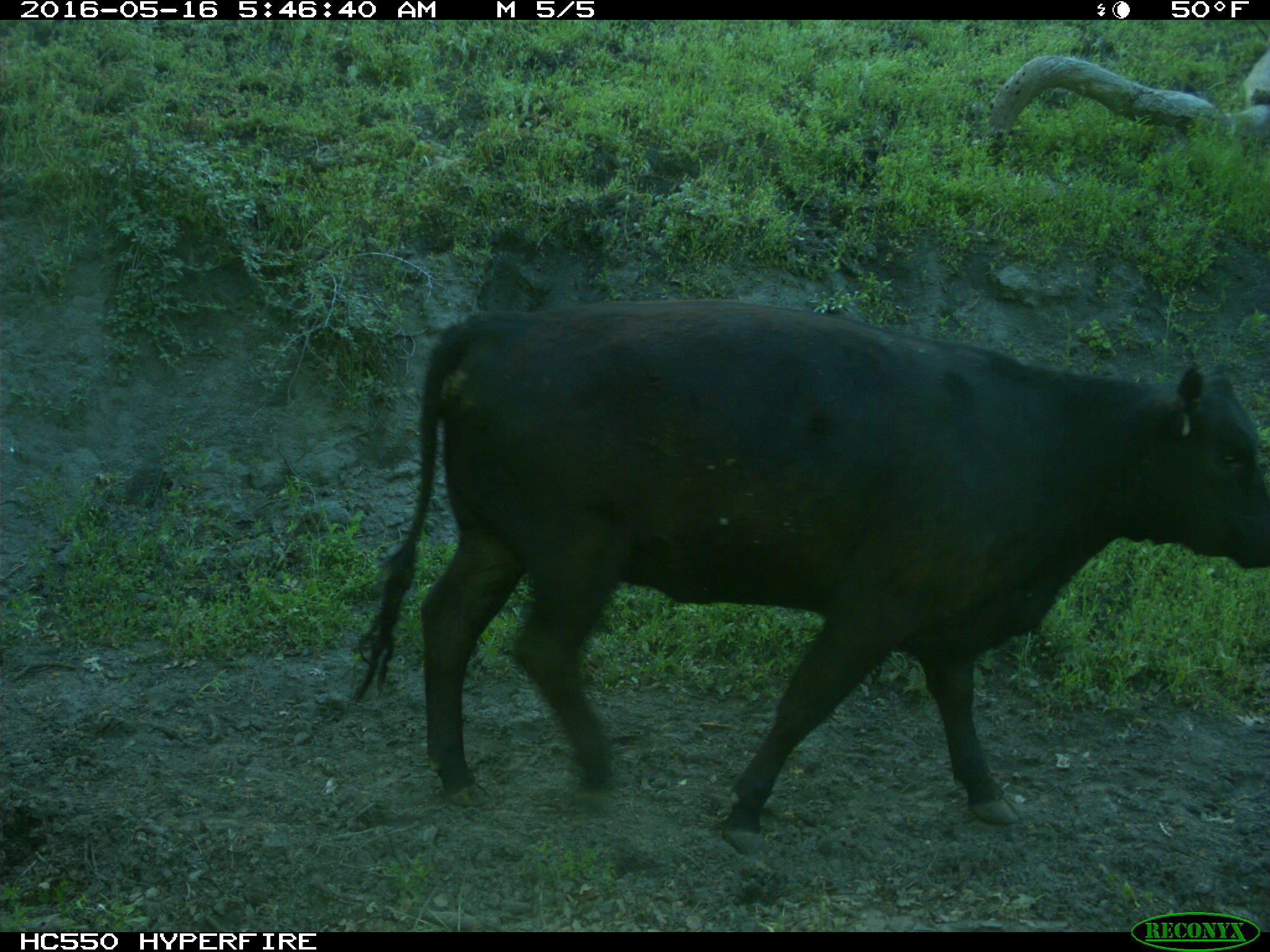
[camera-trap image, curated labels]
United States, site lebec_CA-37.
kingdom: Animalia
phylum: Chordata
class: Mammalia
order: Artiodactyla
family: Bovidae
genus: Bos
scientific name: Bos taurus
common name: domestic cow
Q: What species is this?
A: Bos taurus (domestic cow).